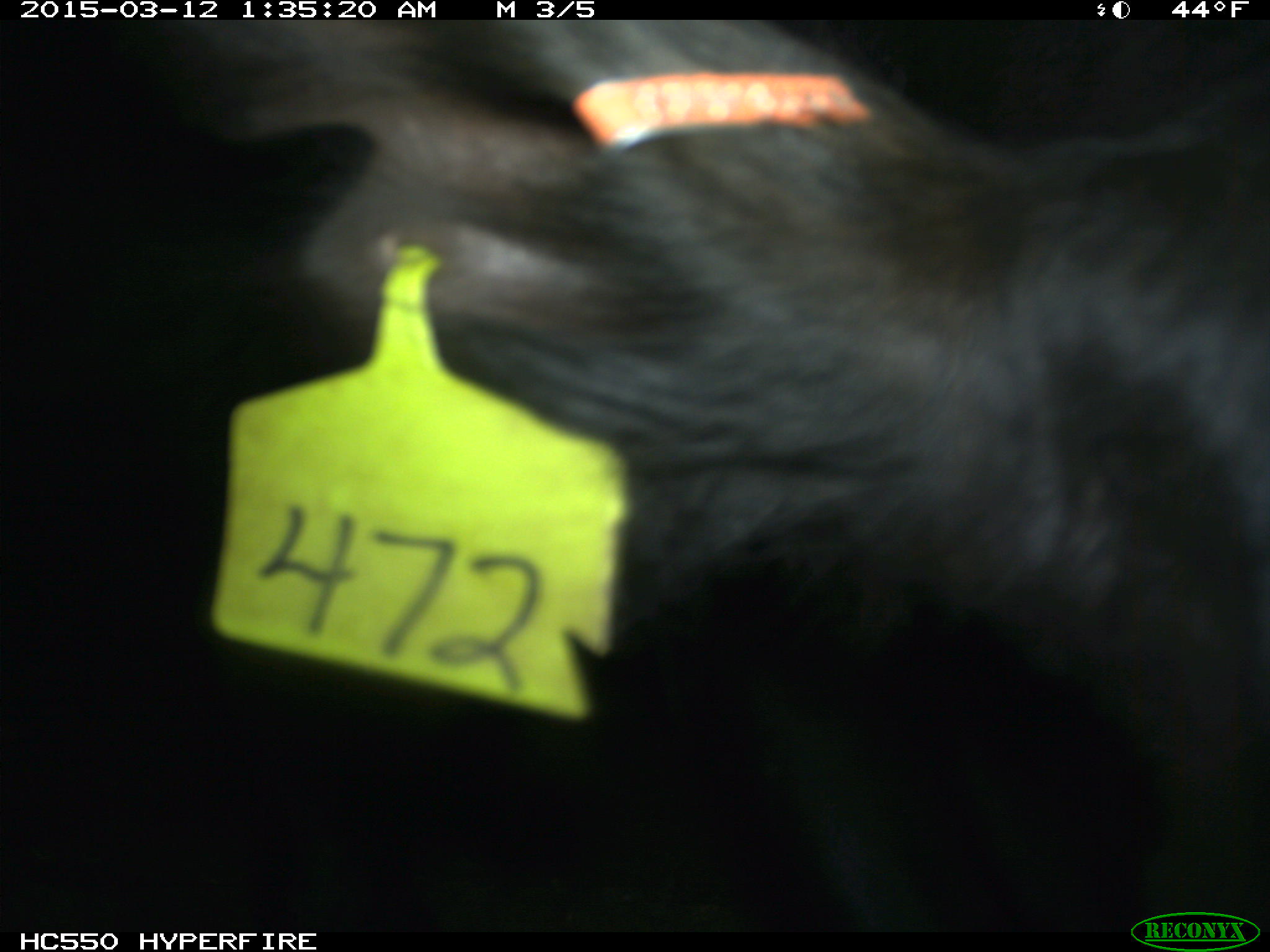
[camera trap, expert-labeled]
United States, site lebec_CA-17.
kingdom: Animalia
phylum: Chordata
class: Mammalia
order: Artiodactyla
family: Bovidae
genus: Bos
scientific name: Bos taurus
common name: domestic cow